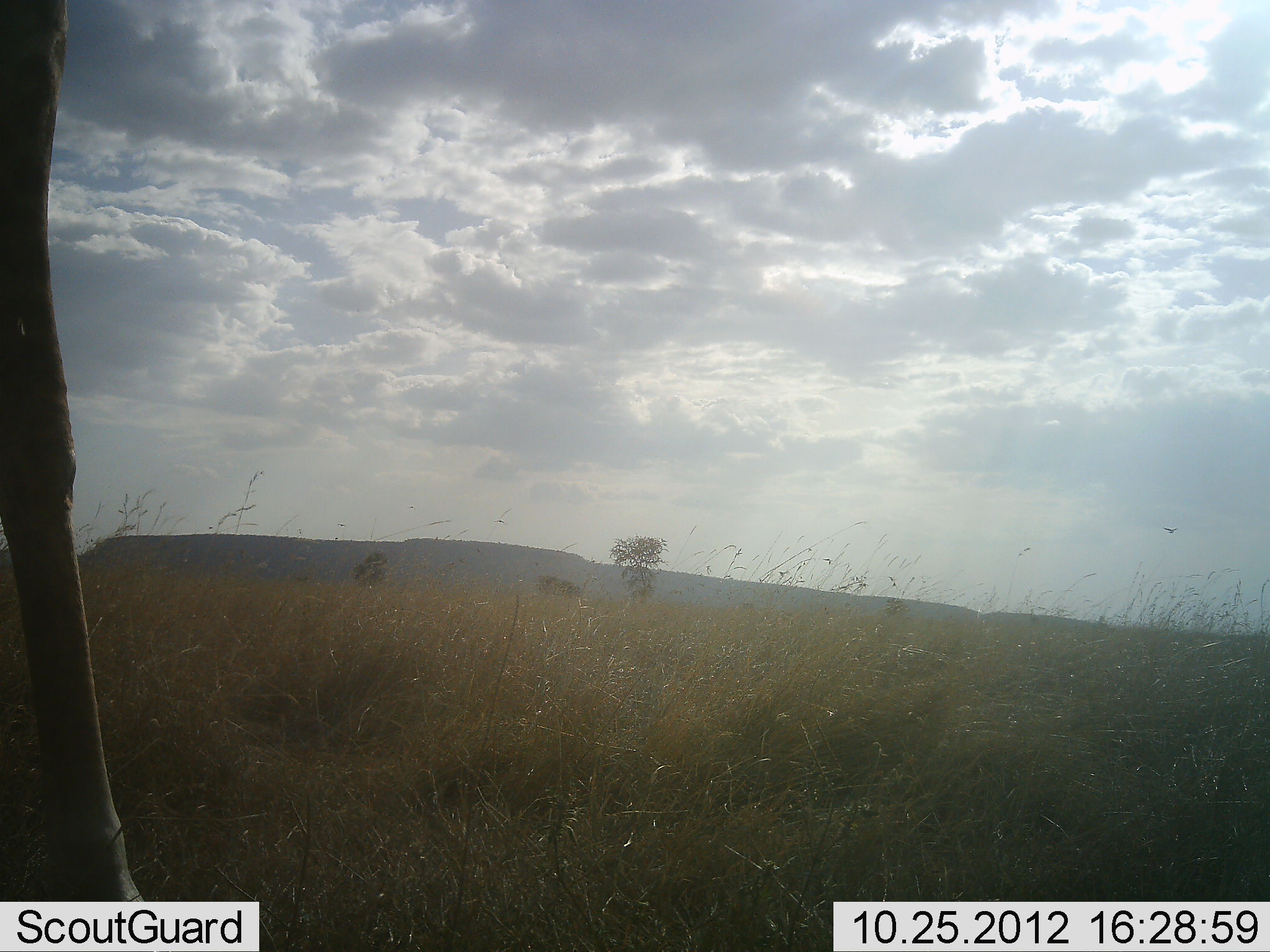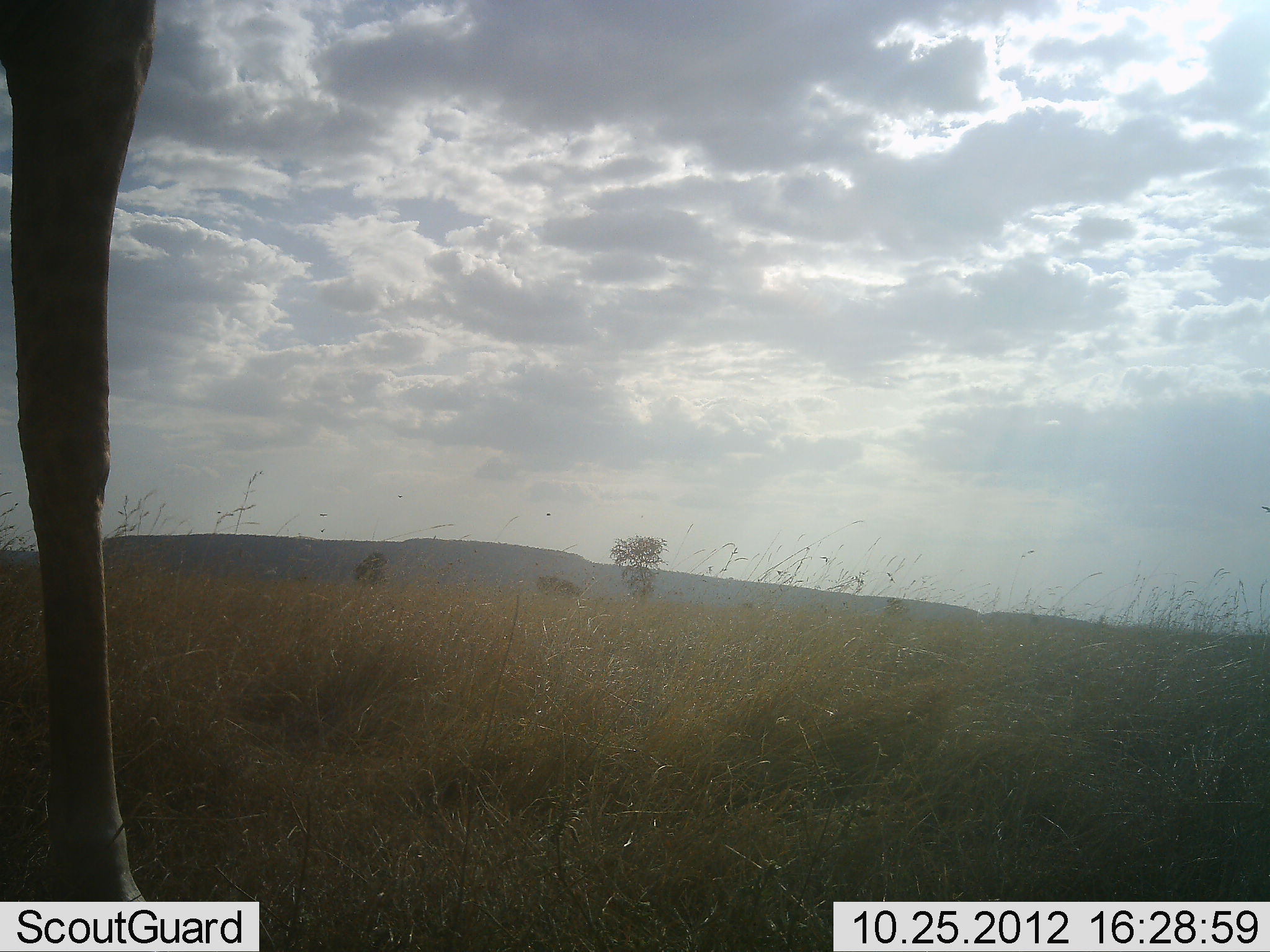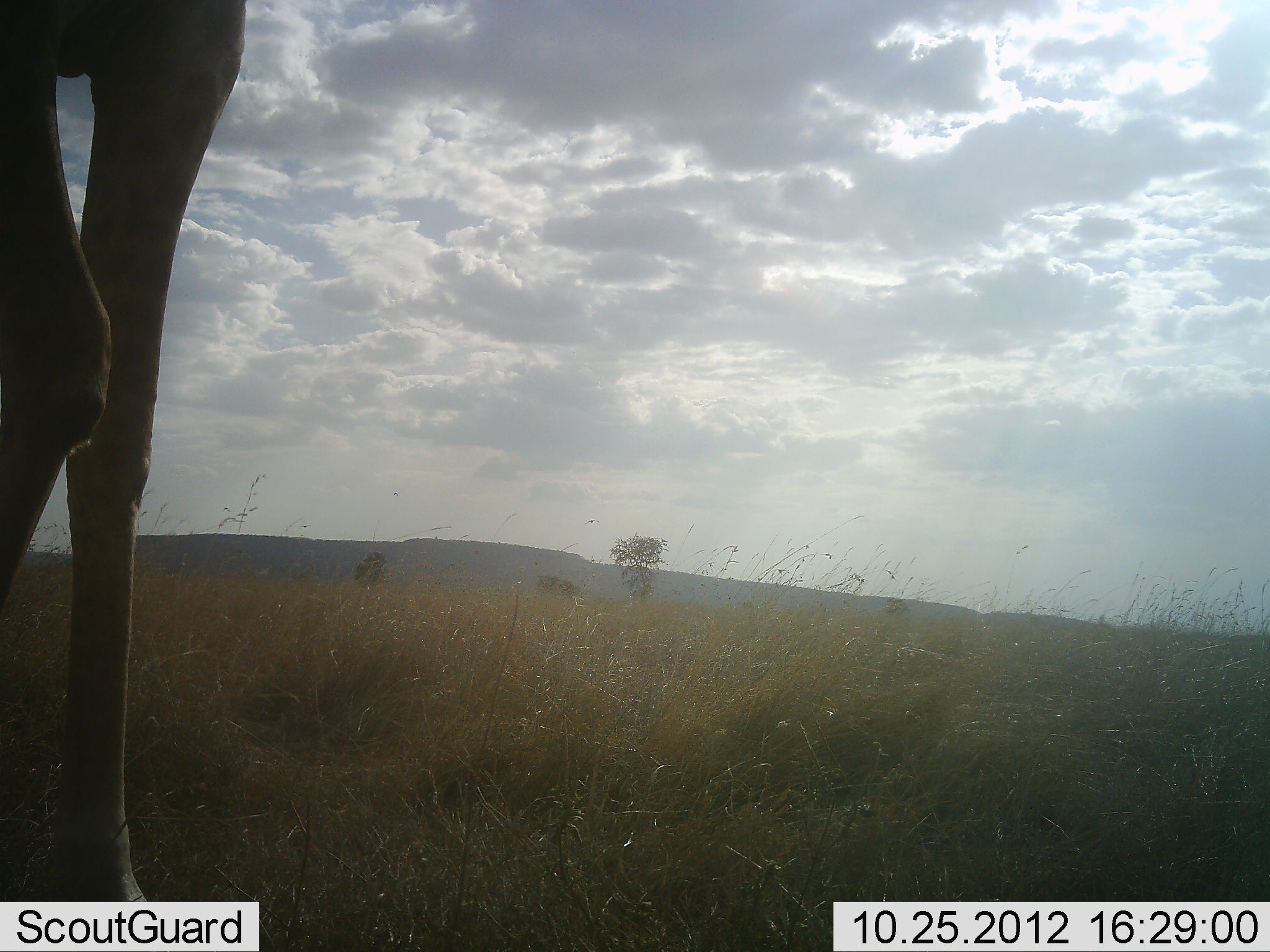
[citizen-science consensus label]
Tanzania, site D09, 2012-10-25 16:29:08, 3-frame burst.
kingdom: Animalia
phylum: Chordata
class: Mammalia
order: Artiodactyla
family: Giraffidae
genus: Giraffa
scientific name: Giraffa camelopardalis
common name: giraffe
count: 1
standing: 50%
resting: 0%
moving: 50%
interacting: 0%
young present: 0%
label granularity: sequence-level